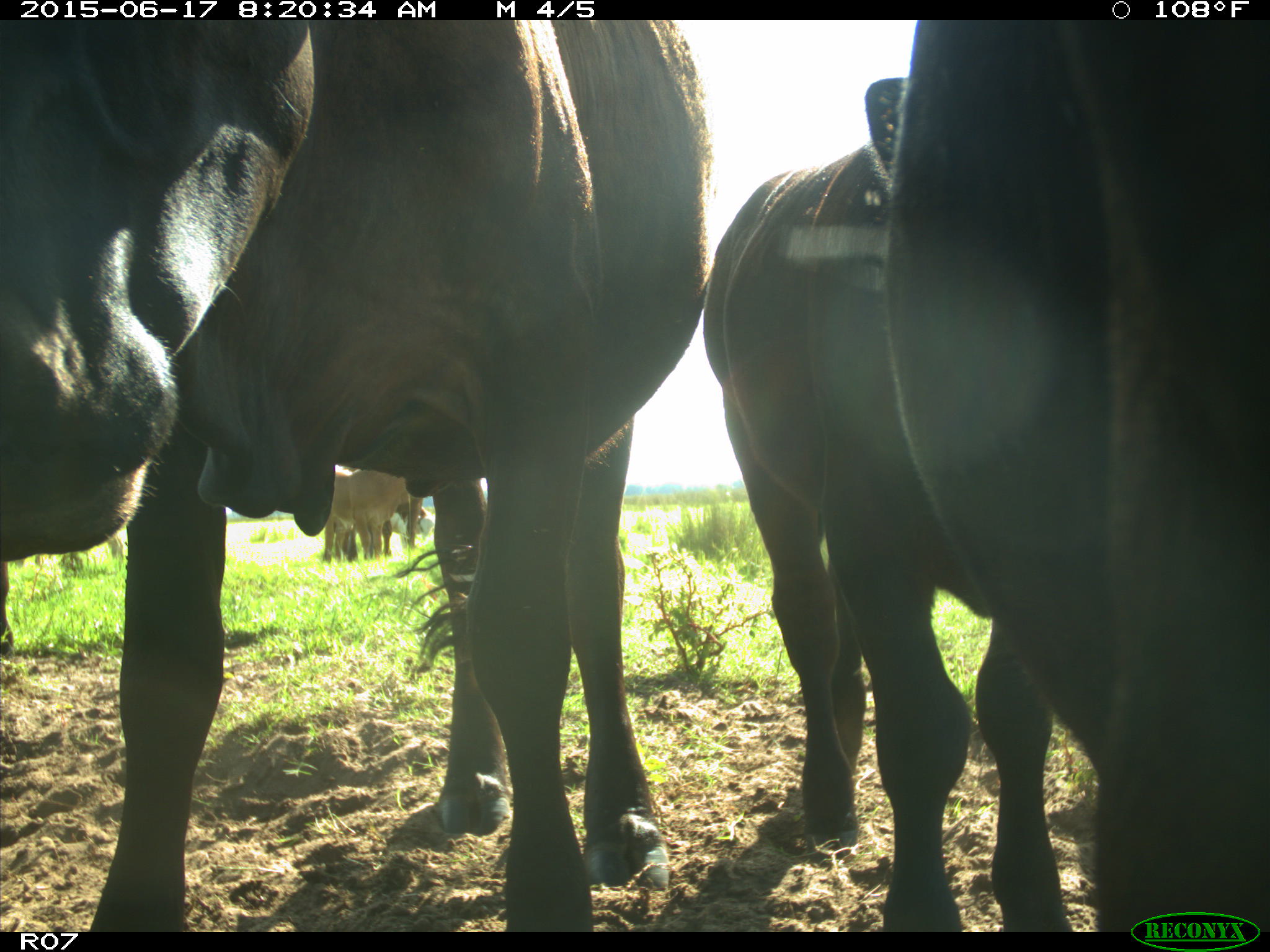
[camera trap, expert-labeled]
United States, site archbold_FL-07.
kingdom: Animalia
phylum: Chordata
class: Mammalia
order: Artiodactyla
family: Bovidae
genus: Bos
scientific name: Bos taurus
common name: domestic cow